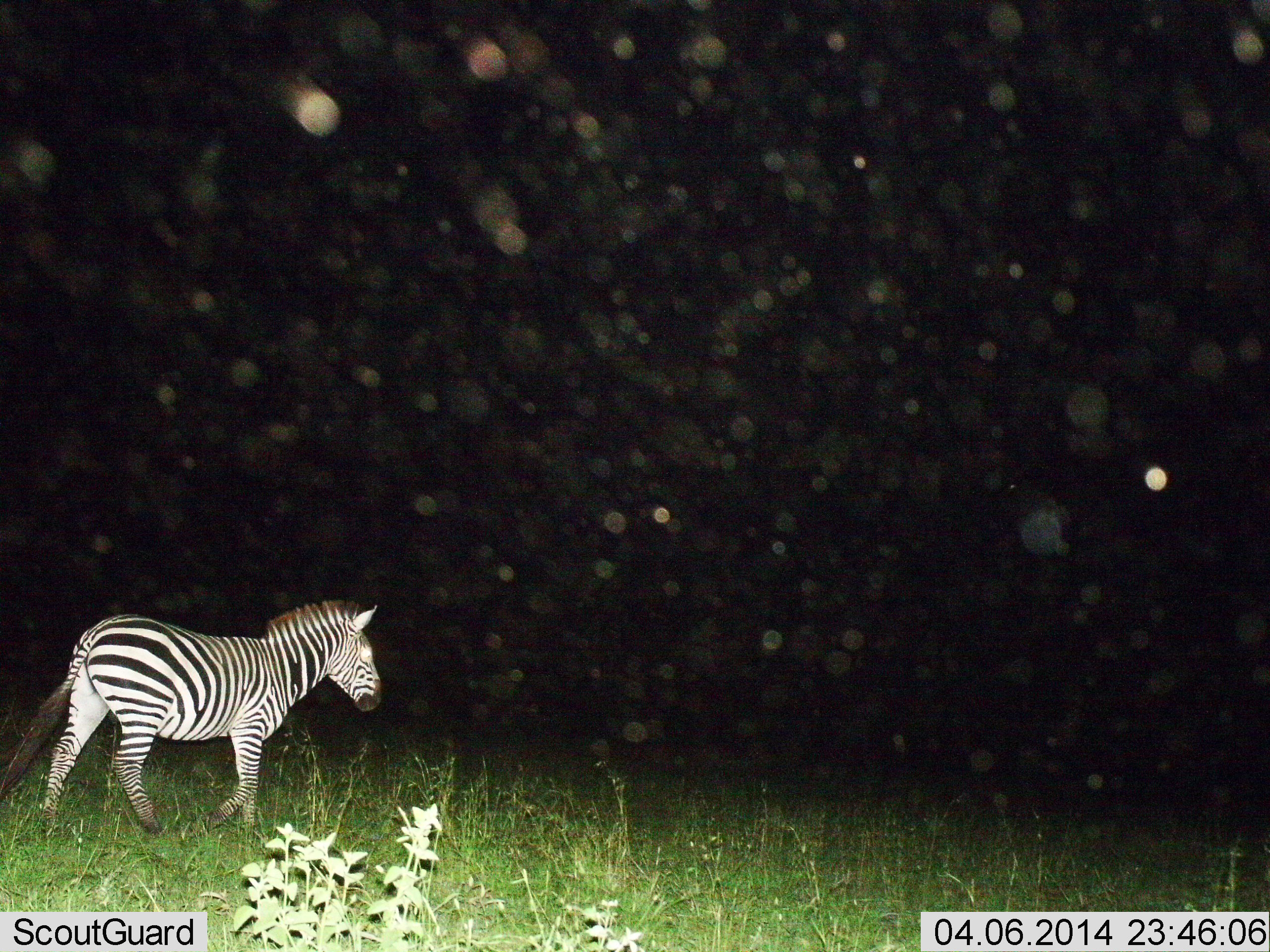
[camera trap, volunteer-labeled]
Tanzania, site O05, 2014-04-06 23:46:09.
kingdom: Animalia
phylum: Chordata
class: Mammalia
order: Perissodactyla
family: Equidae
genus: Equus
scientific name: Equus quagga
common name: plains zebra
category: zebra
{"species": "zebra (plains zebra) (Equus quagga)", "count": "1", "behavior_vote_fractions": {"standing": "20%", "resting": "0%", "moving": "80%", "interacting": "0%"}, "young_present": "0%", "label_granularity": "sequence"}